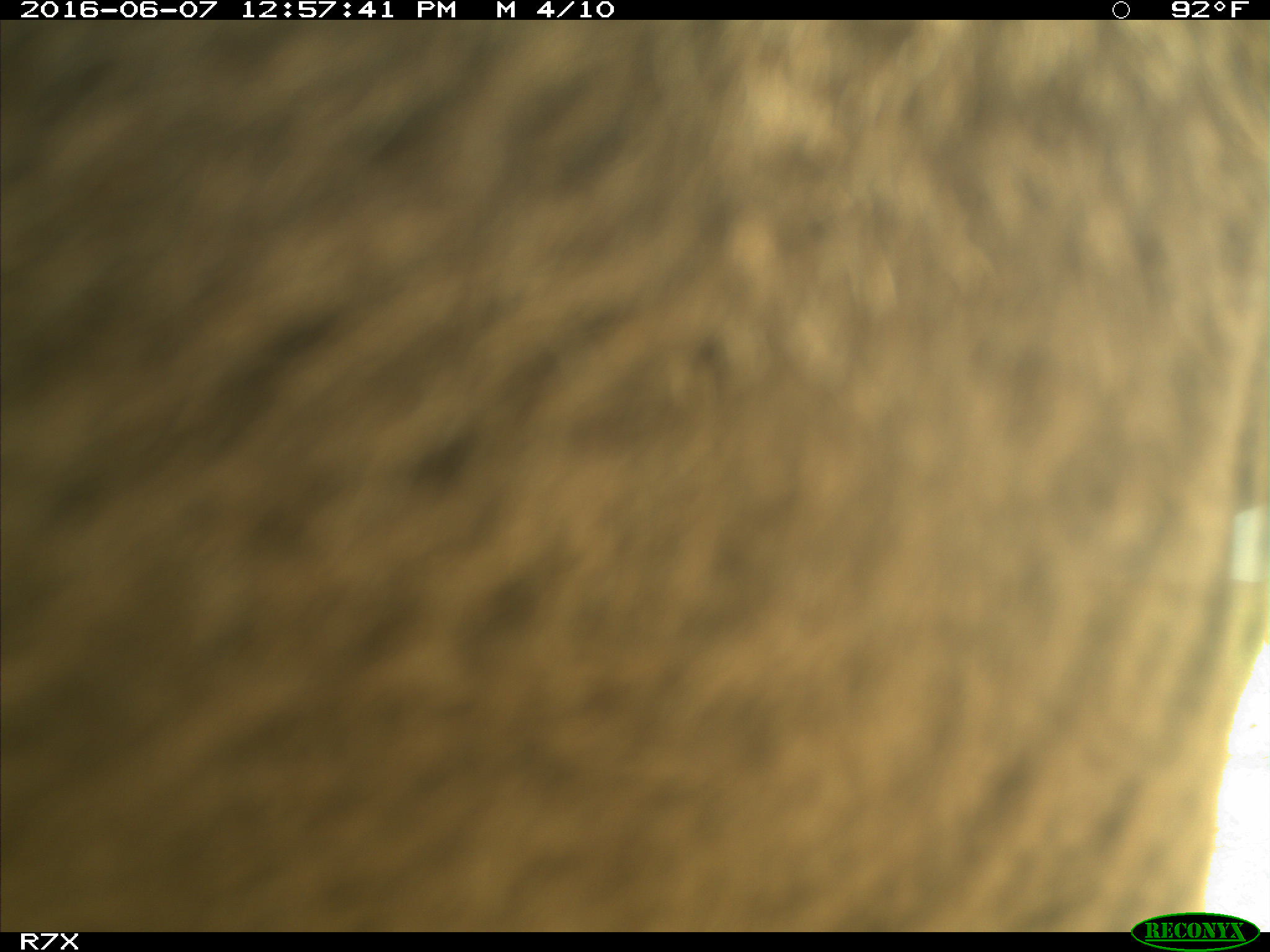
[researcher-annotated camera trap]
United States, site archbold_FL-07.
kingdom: Animalia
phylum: Chordata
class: Mammalia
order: Artiodactyla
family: Bovidae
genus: Bos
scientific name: Bos taurus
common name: domestic cow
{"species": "Bos taurus (domestic cow)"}